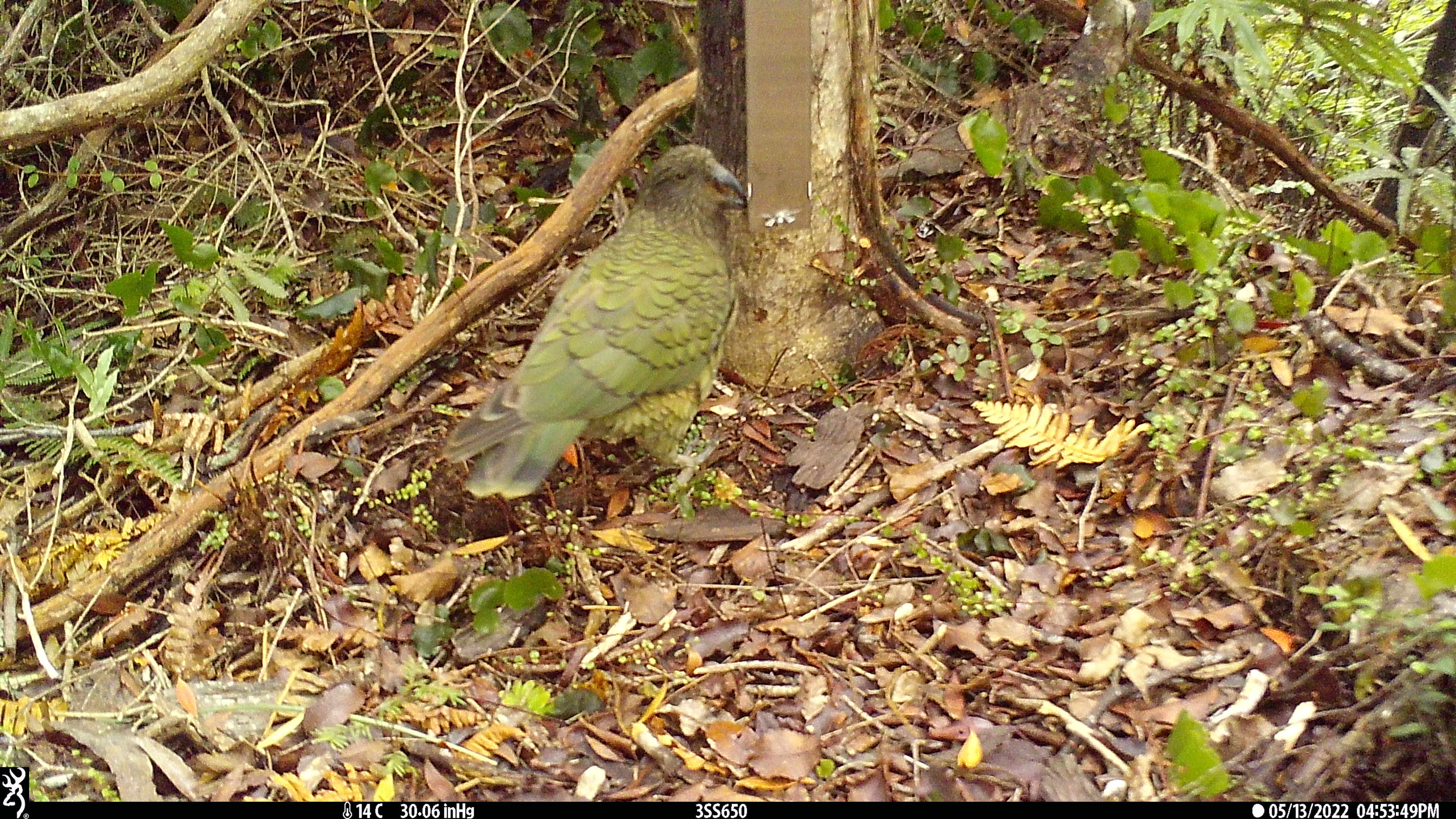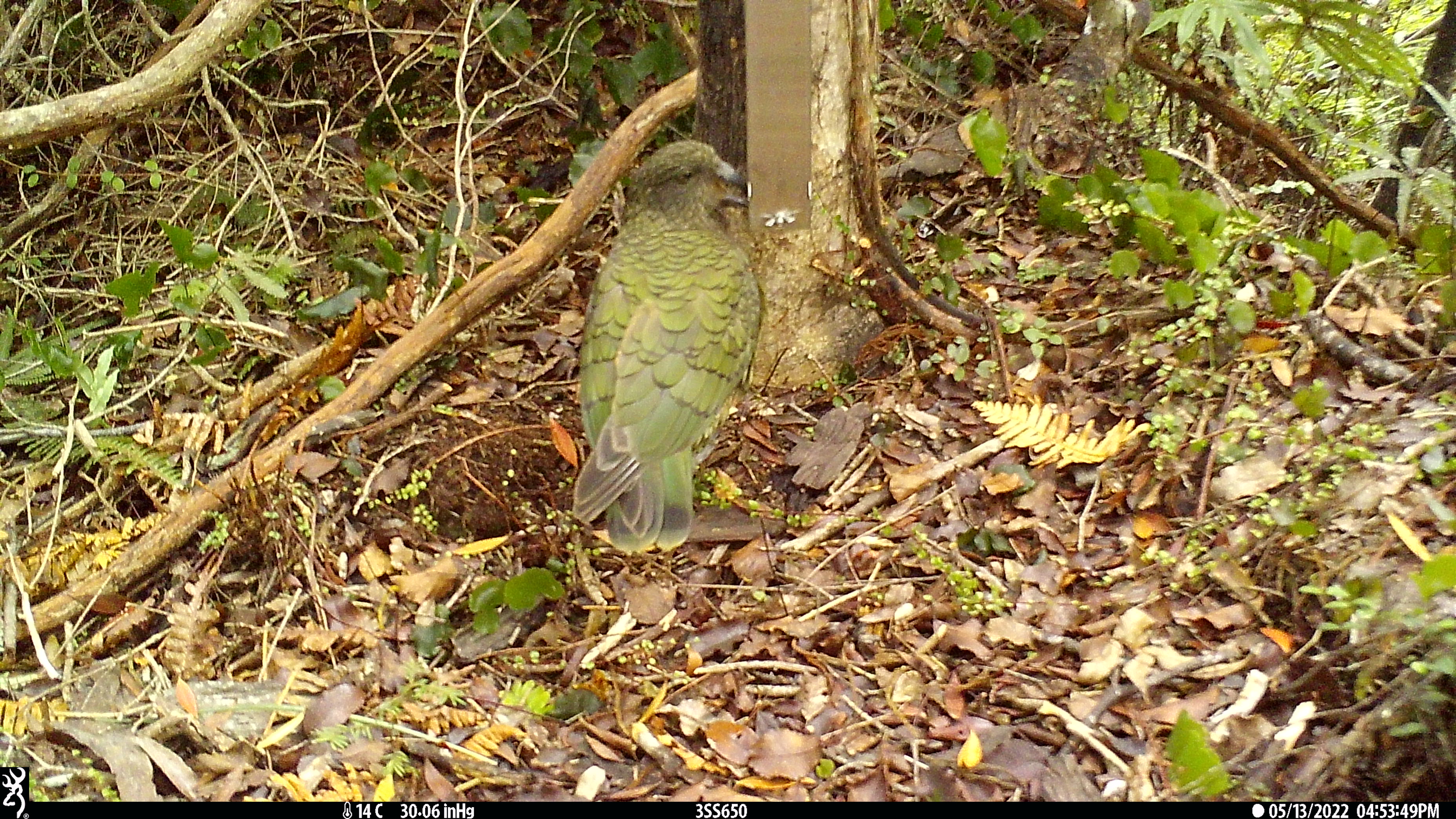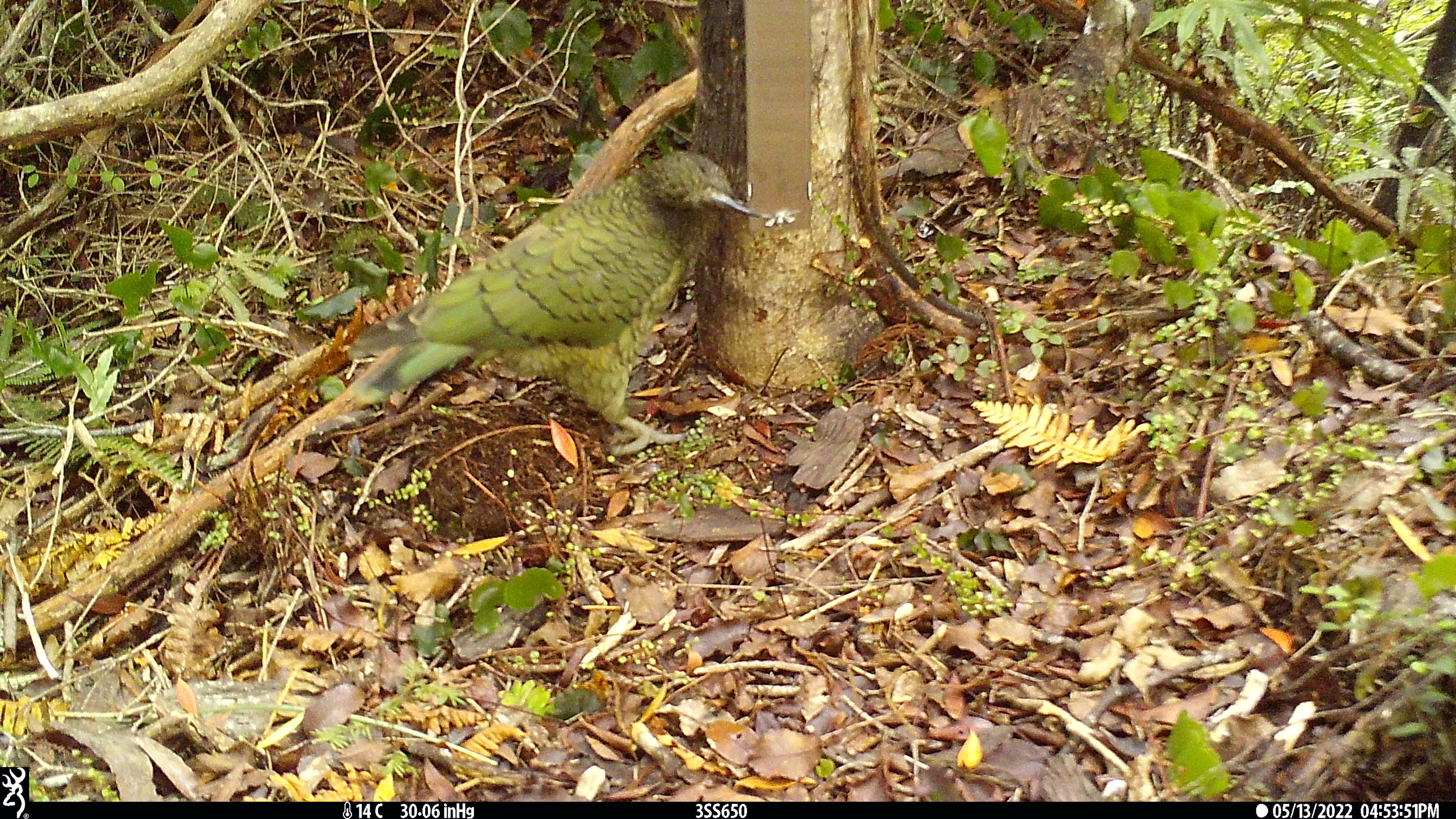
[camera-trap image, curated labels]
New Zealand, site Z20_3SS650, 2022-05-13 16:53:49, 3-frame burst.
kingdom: Animalia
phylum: Chordata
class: Aves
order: Psittaciformes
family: Strigopidae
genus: Nestor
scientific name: Nestor notabilis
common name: kea